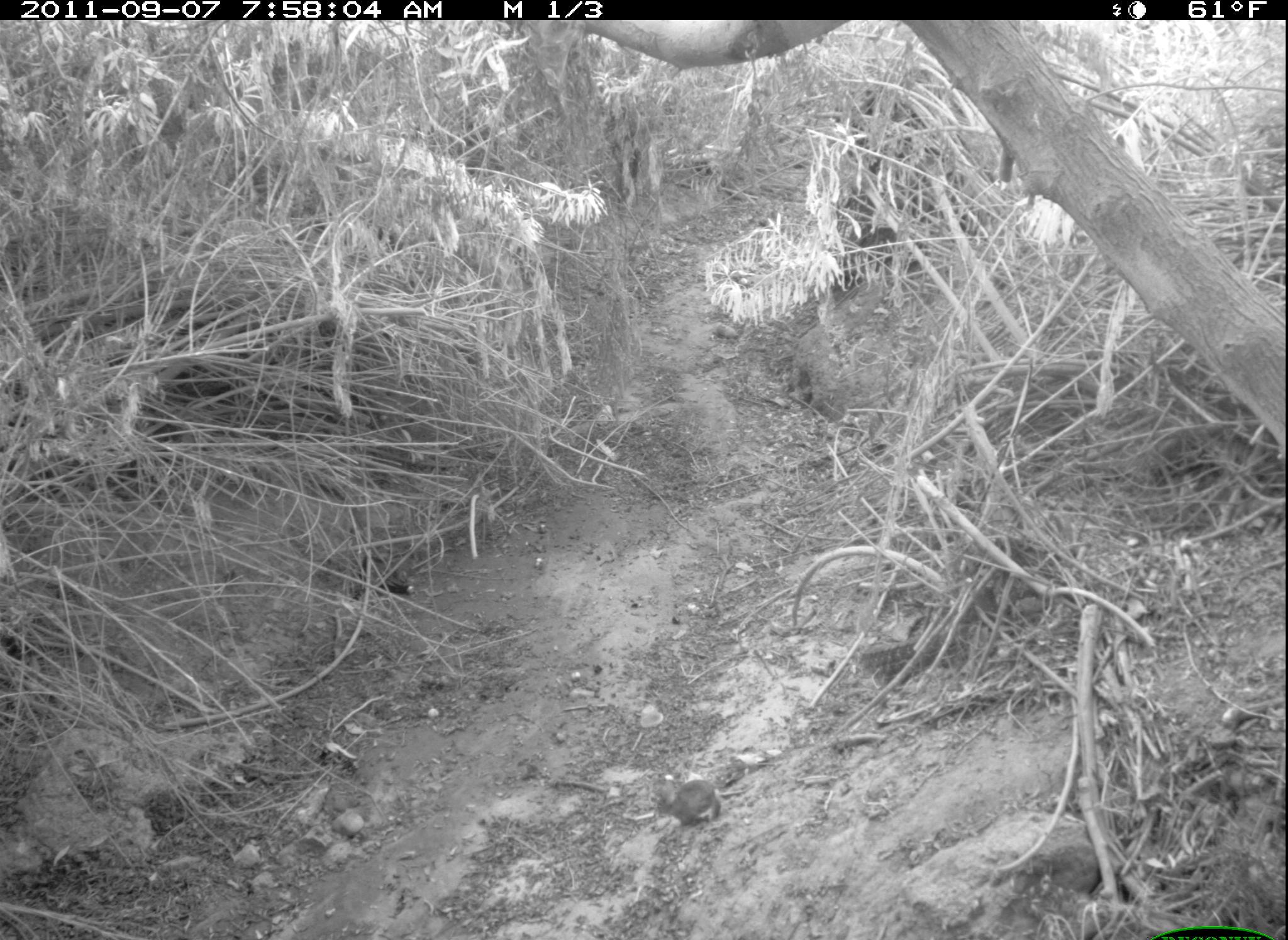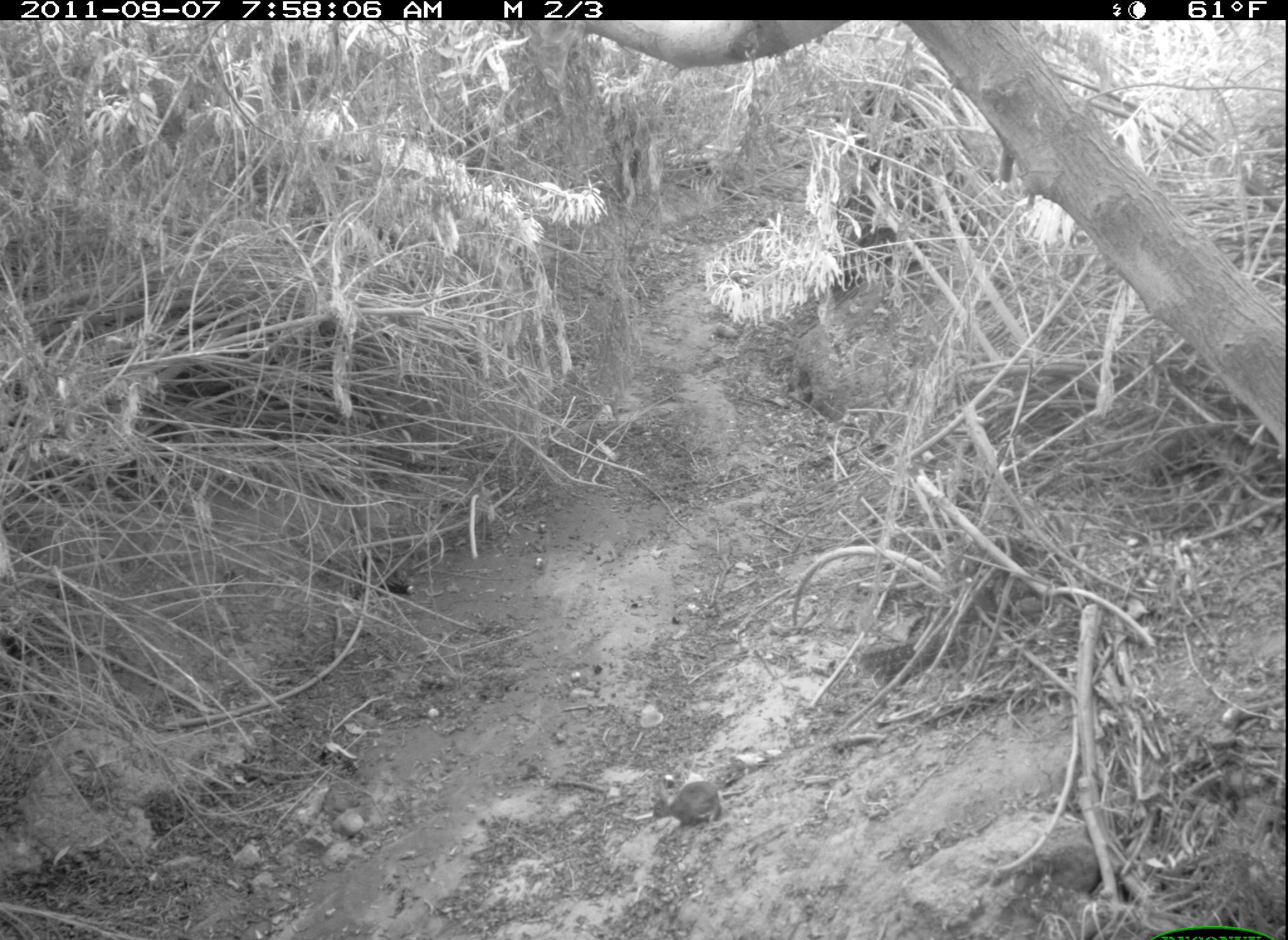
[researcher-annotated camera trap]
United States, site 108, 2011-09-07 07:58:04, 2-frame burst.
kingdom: Animalia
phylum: Chordata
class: Mammalia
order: Lagomorpha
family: Leporidae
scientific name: Leporidae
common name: rabbits and hares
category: rabbit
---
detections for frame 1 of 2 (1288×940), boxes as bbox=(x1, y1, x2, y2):
rabbit: bbox=(652, 770, 733, 835)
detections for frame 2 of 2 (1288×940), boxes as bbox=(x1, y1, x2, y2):
rabbit: bbox=(646, 773, 745, 838)